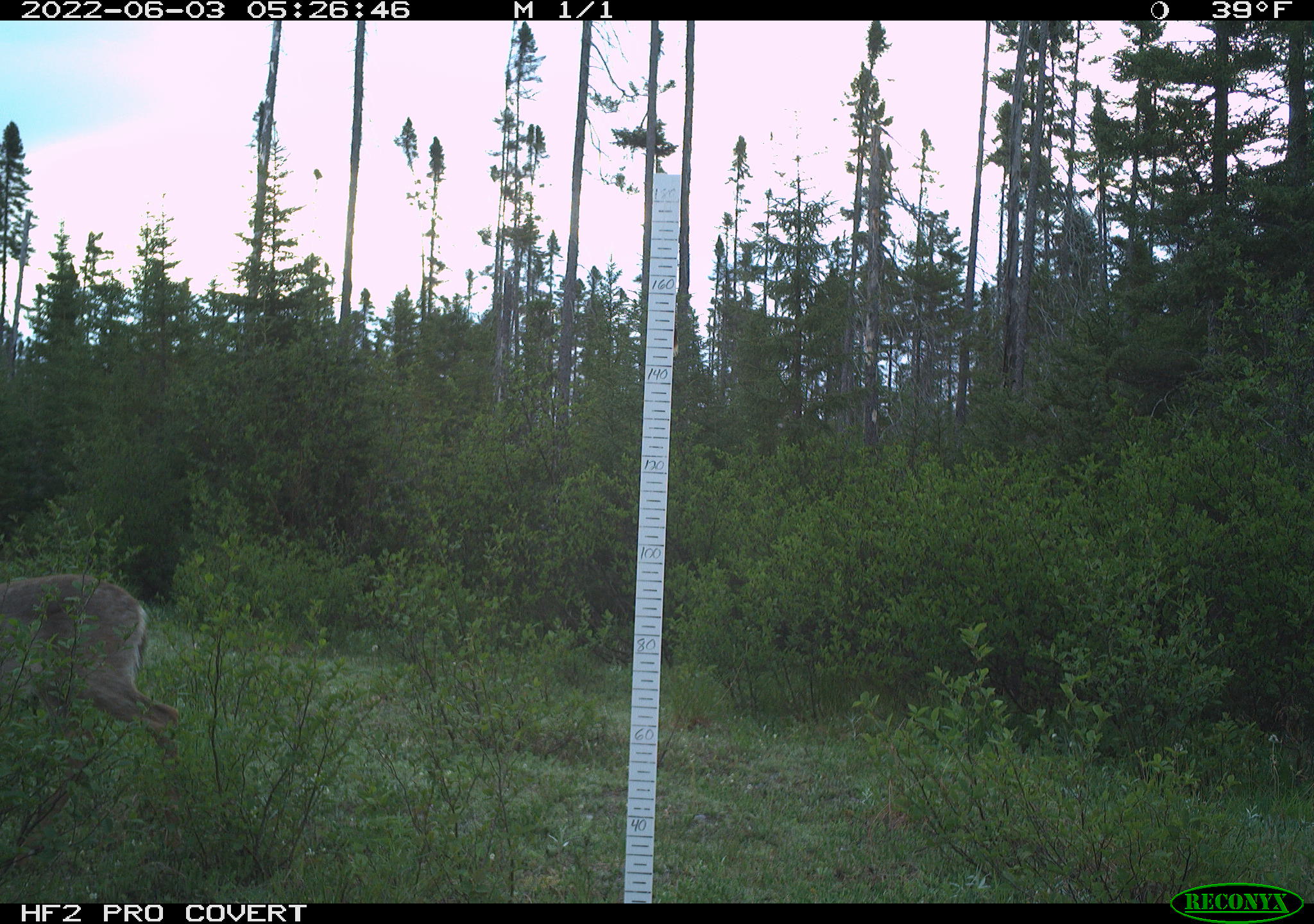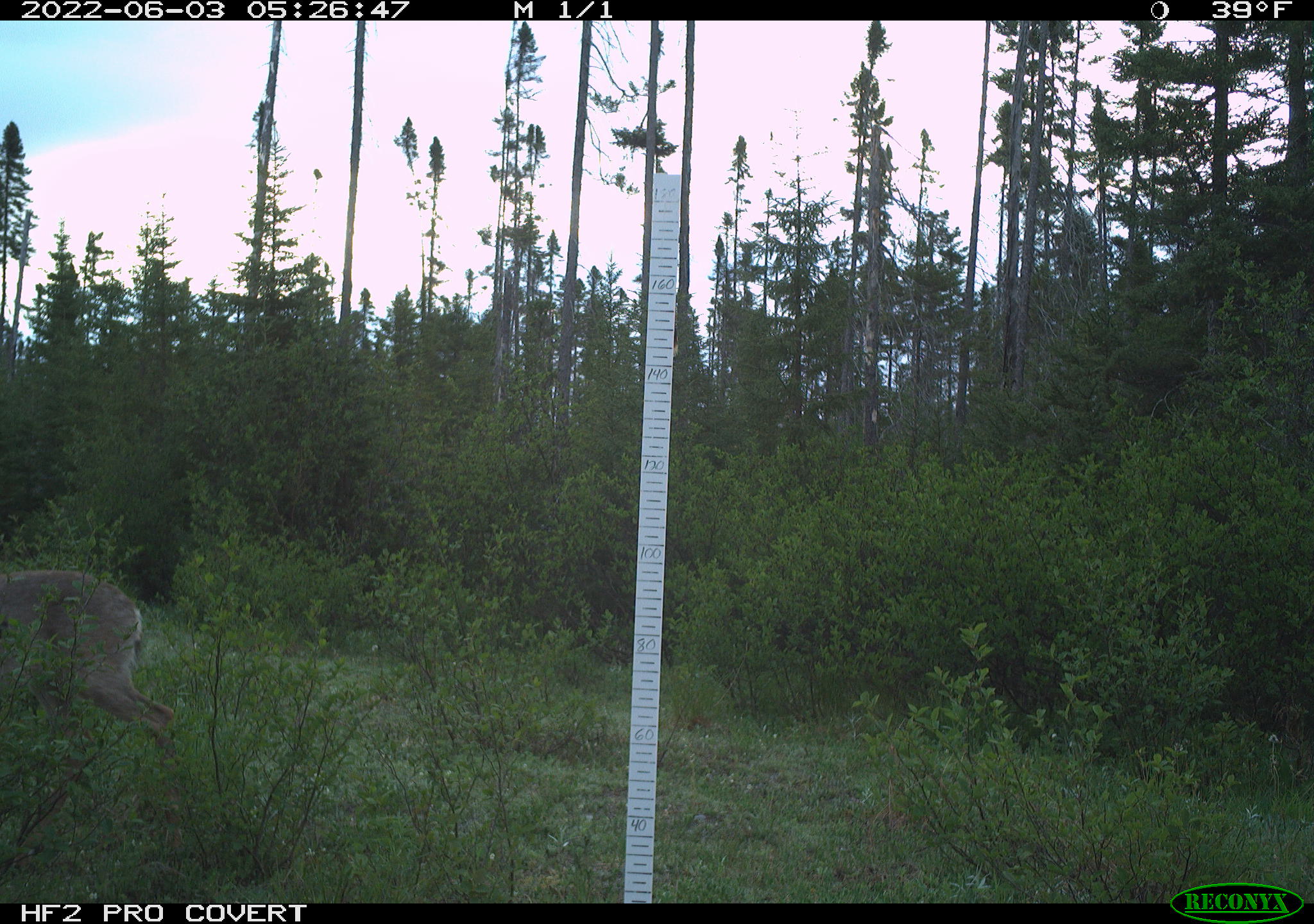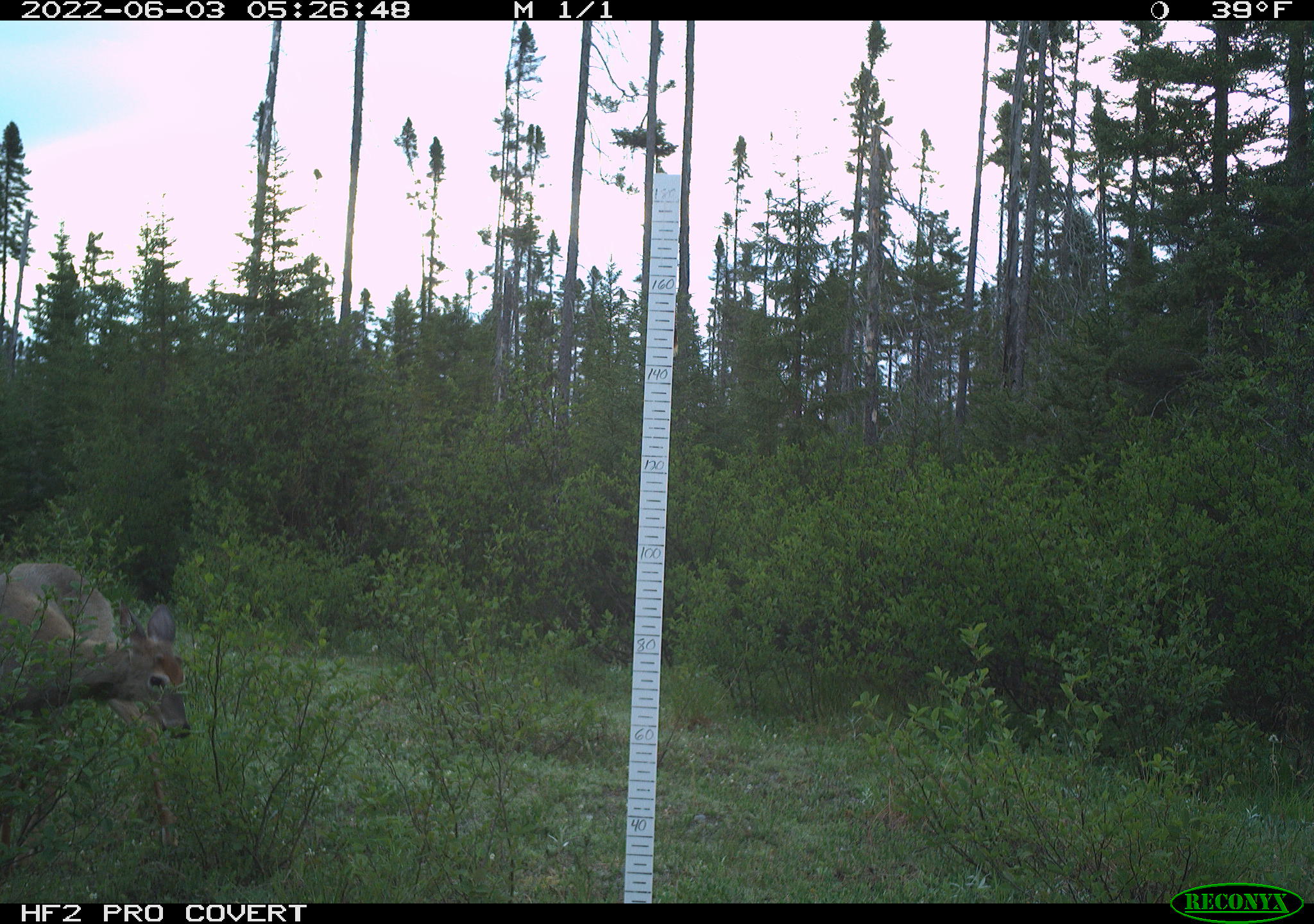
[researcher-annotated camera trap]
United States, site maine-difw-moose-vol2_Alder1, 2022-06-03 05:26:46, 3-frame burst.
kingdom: Animalia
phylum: Chordata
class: Mammalia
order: Artiodactyla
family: Cervidae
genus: Odocoileus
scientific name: Odocoileus virginianus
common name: white-tailed deer